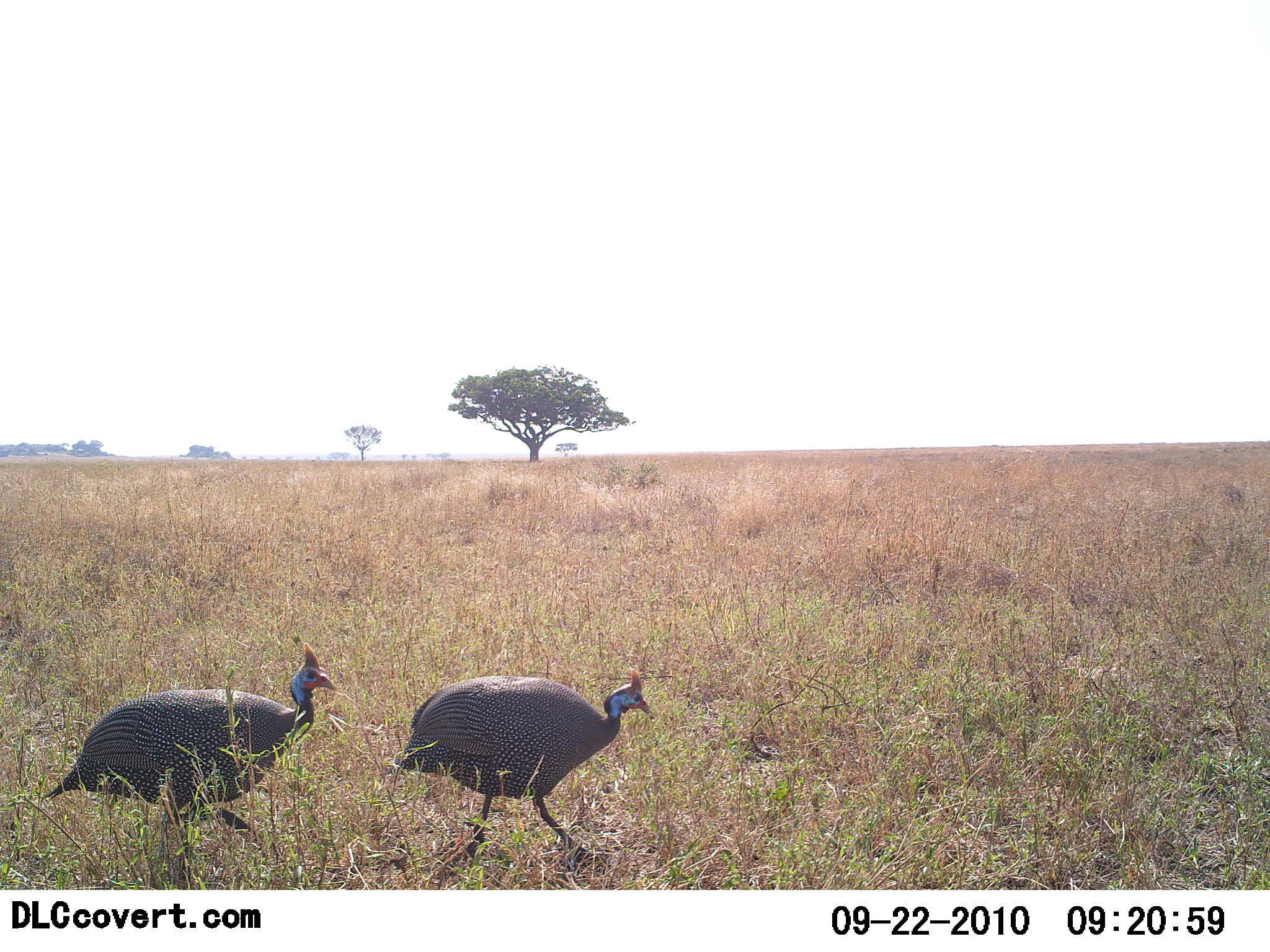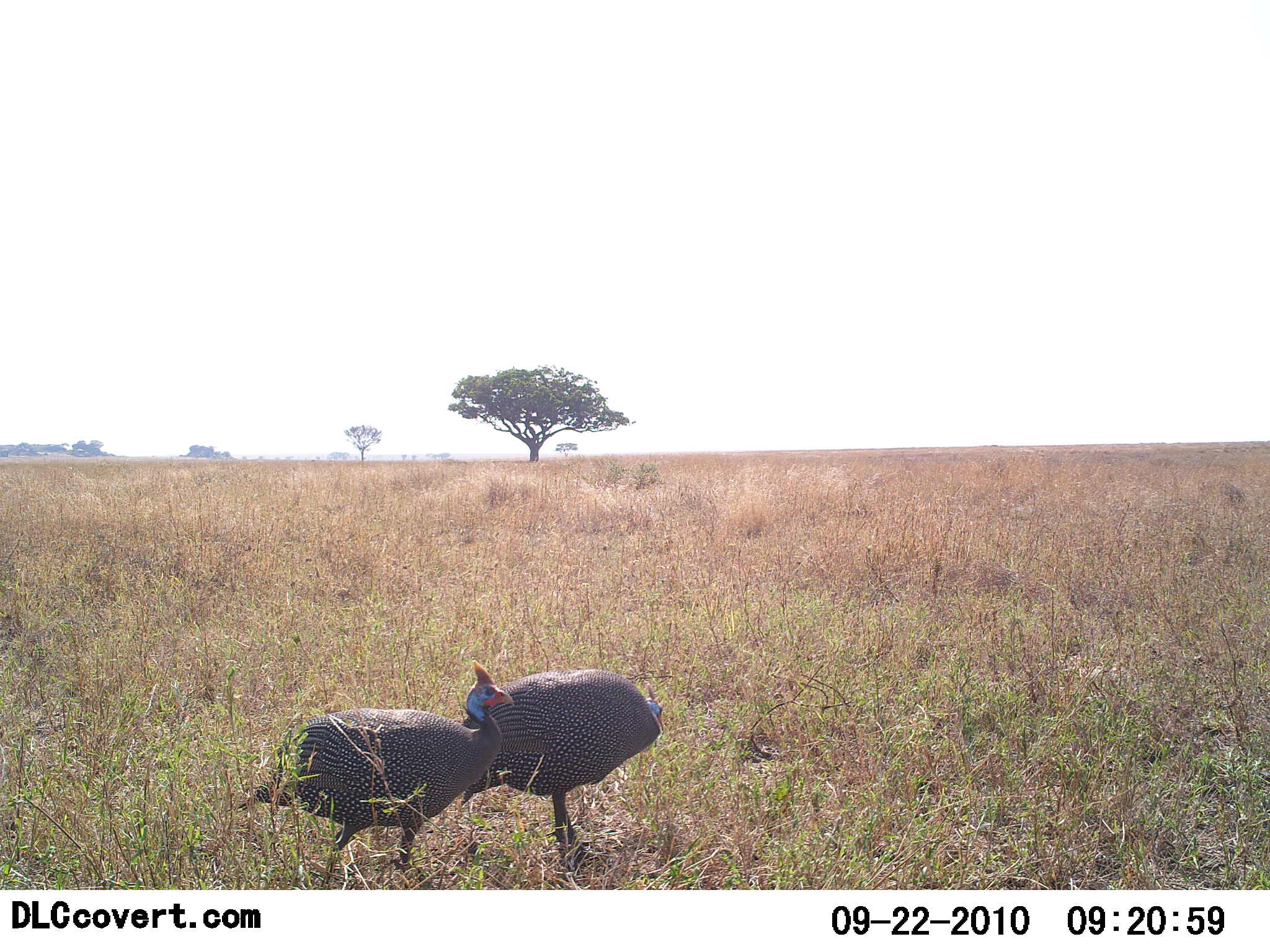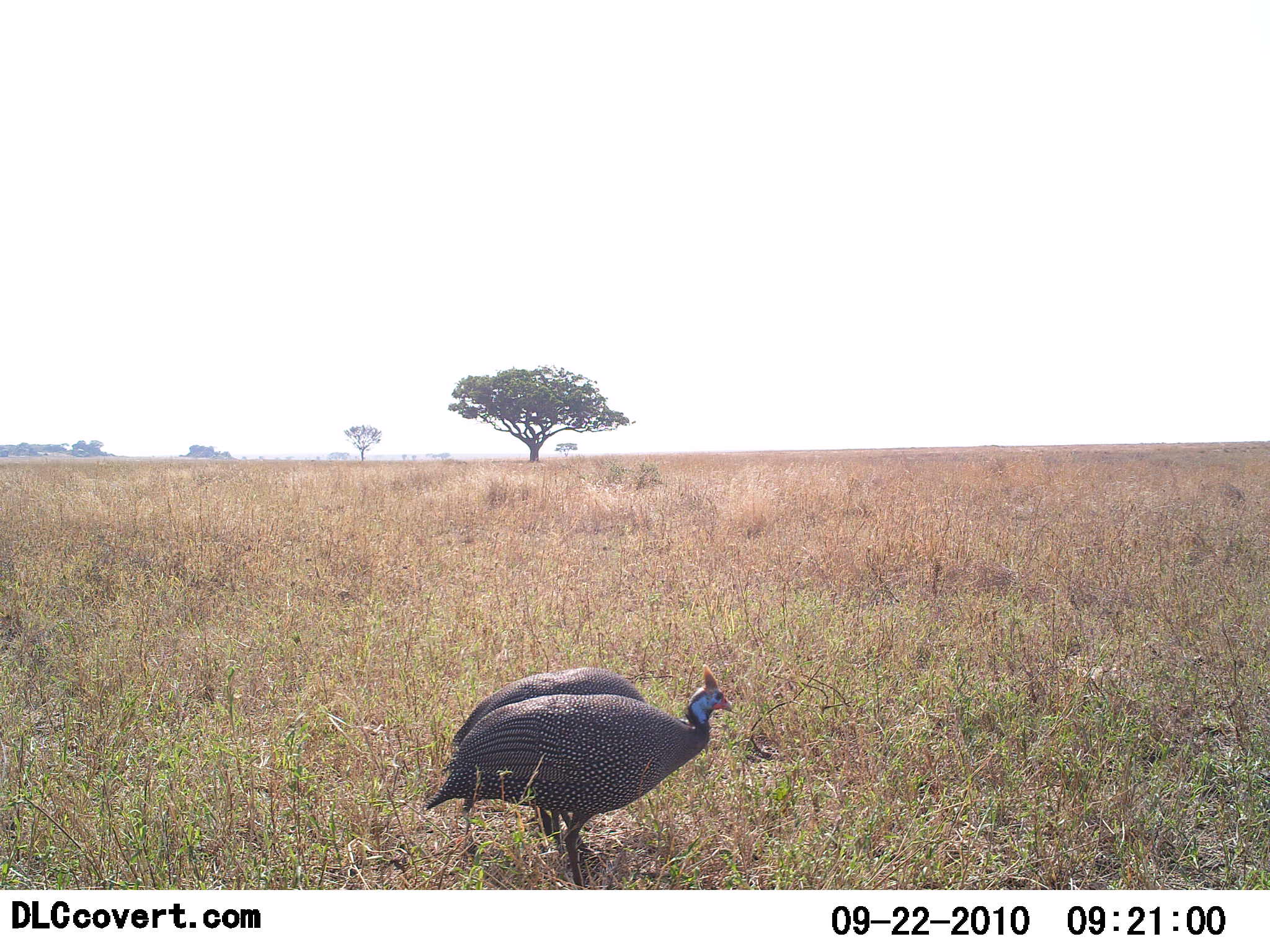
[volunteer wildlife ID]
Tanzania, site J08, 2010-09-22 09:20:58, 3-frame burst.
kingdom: Animalia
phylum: Chordata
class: Aves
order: Galliformes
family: Numididae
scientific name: Numididae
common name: guinea fowl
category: guineafowl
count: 2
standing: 46%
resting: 0%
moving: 85%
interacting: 0%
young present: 0%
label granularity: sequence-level